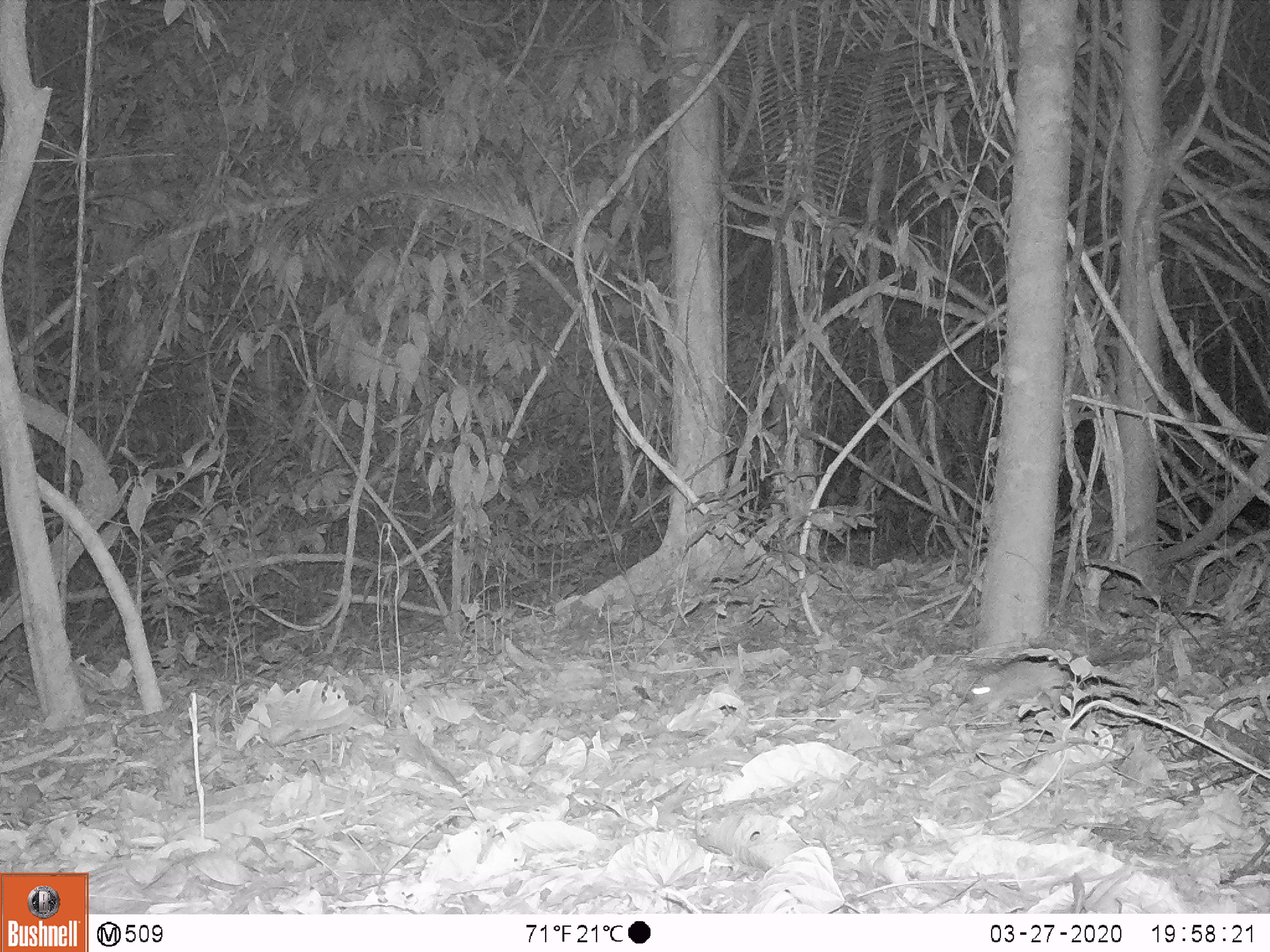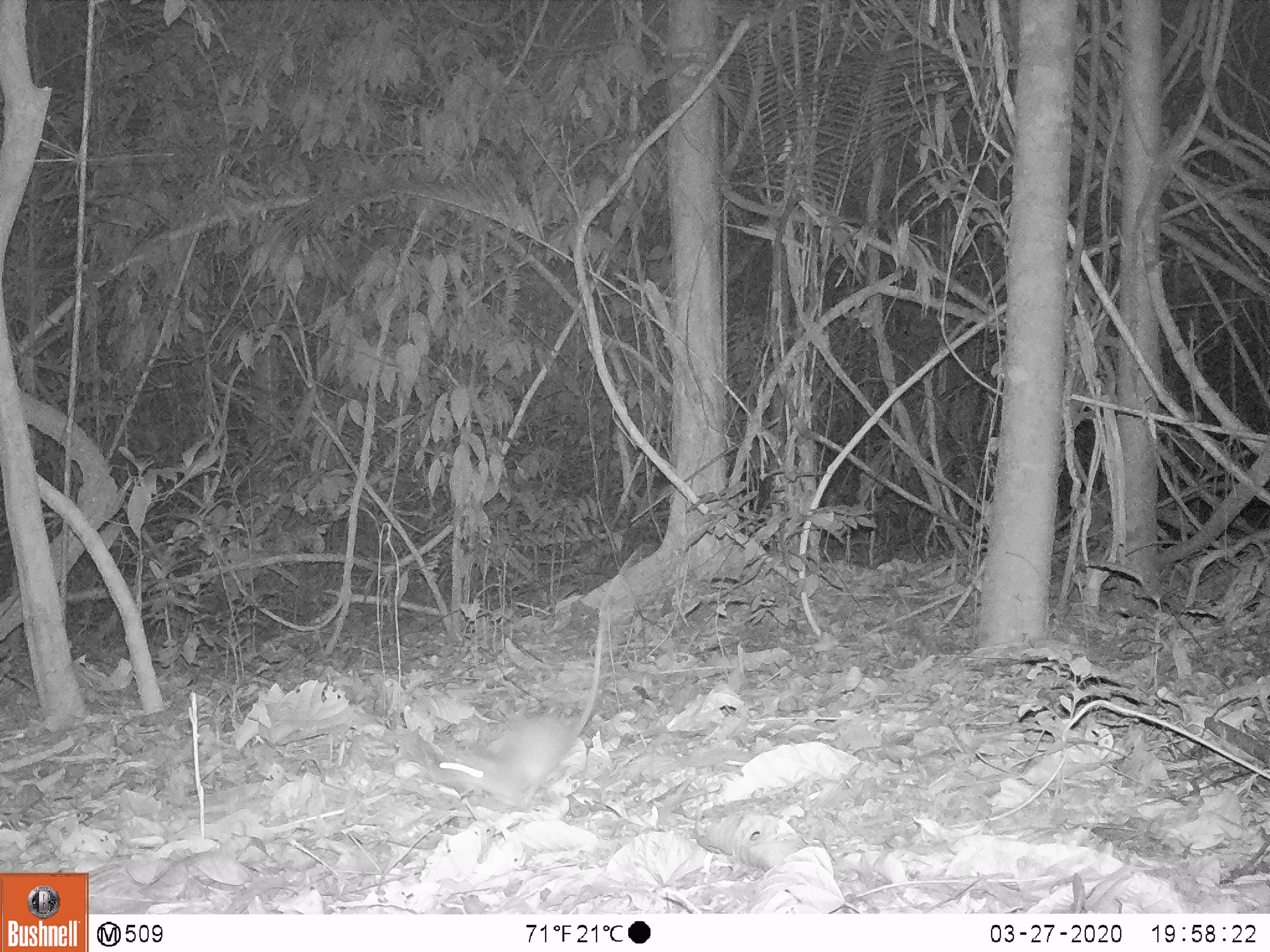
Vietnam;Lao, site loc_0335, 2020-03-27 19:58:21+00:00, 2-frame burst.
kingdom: Animalia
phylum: Chordata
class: Mammalia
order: Rodentia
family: Muridae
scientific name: Muridae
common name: old-world mice and rats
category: unidentified murid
Unidentified murid (old-world mice and rats) (Muridae). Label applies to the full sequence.